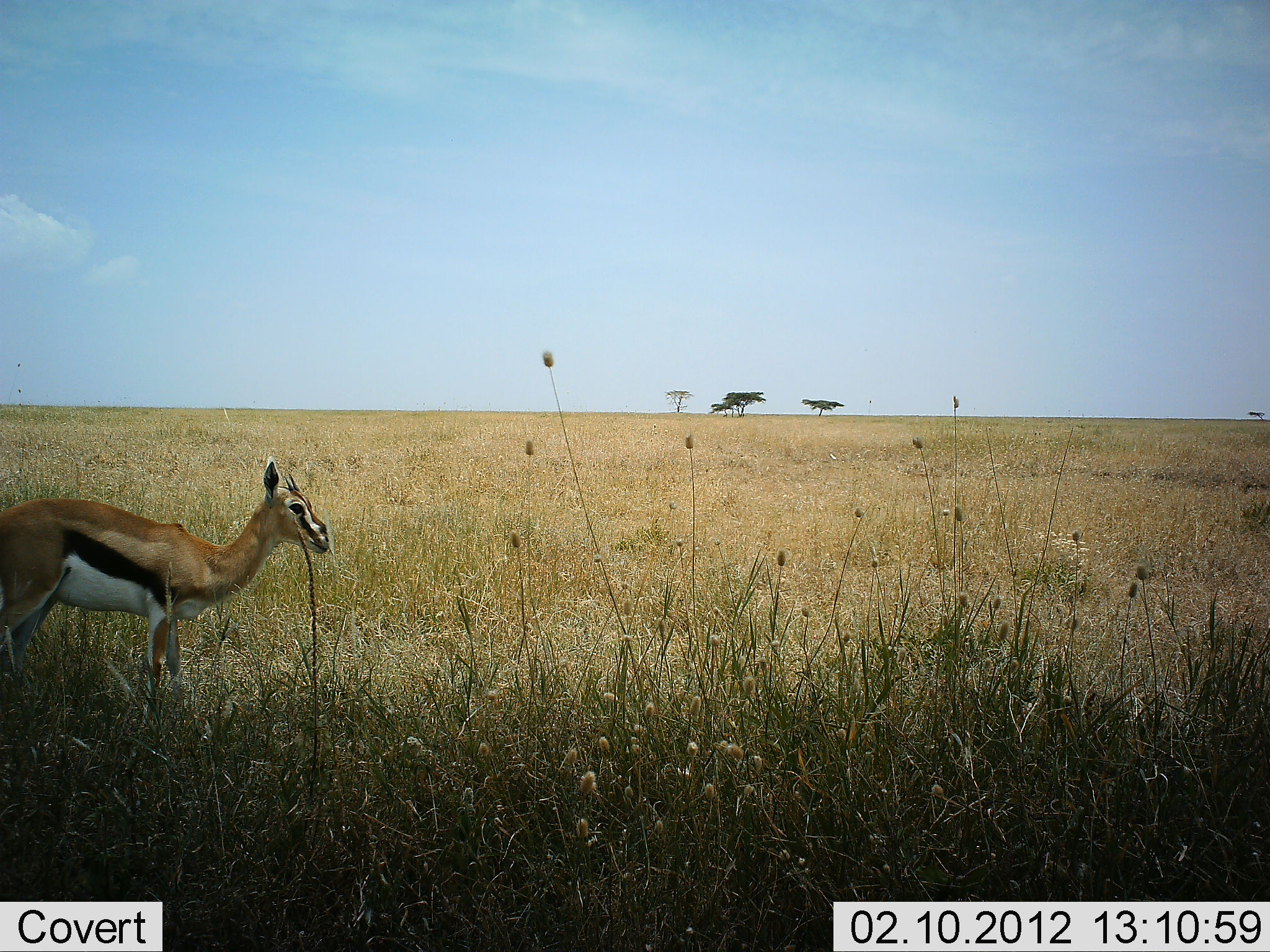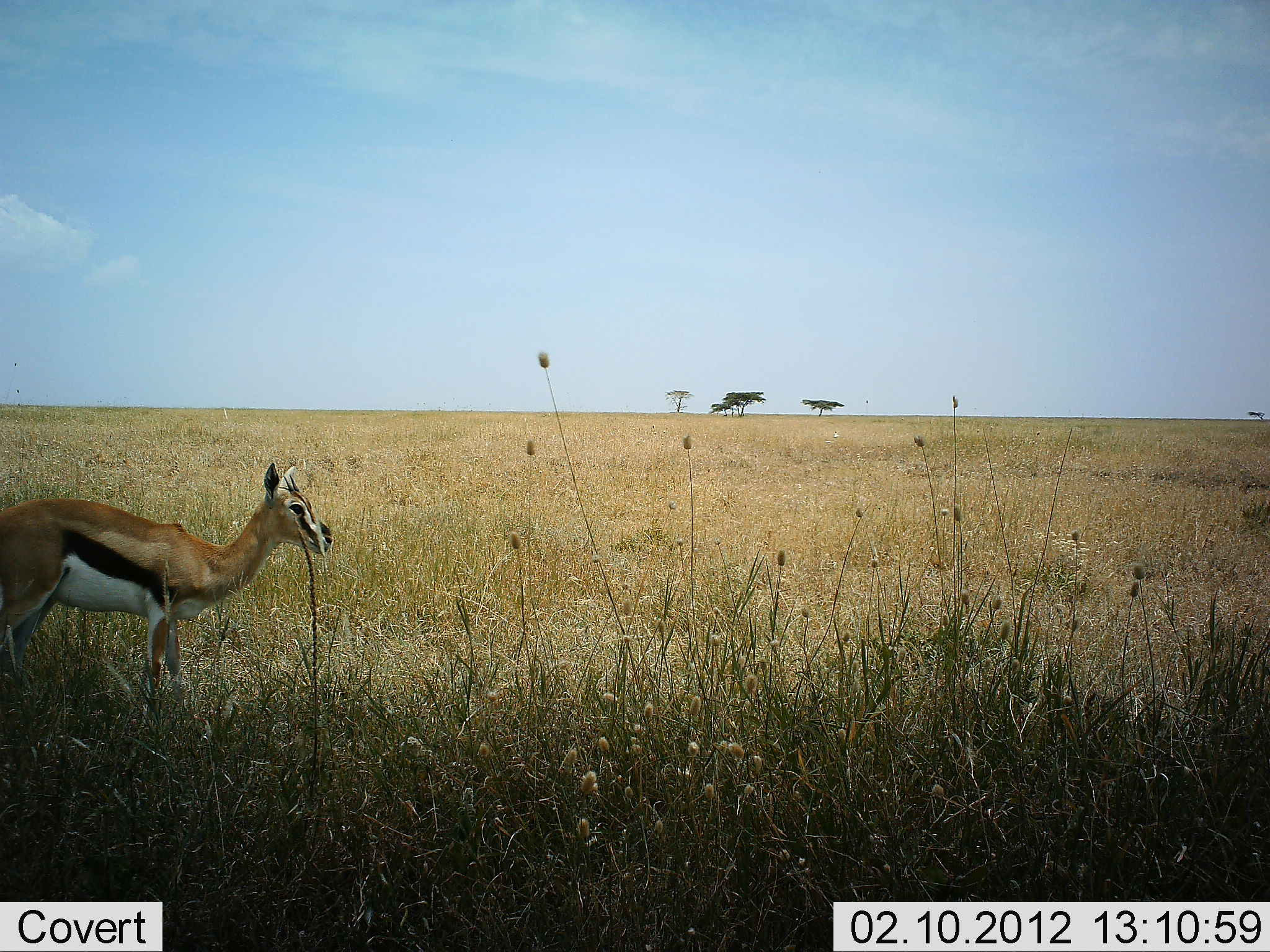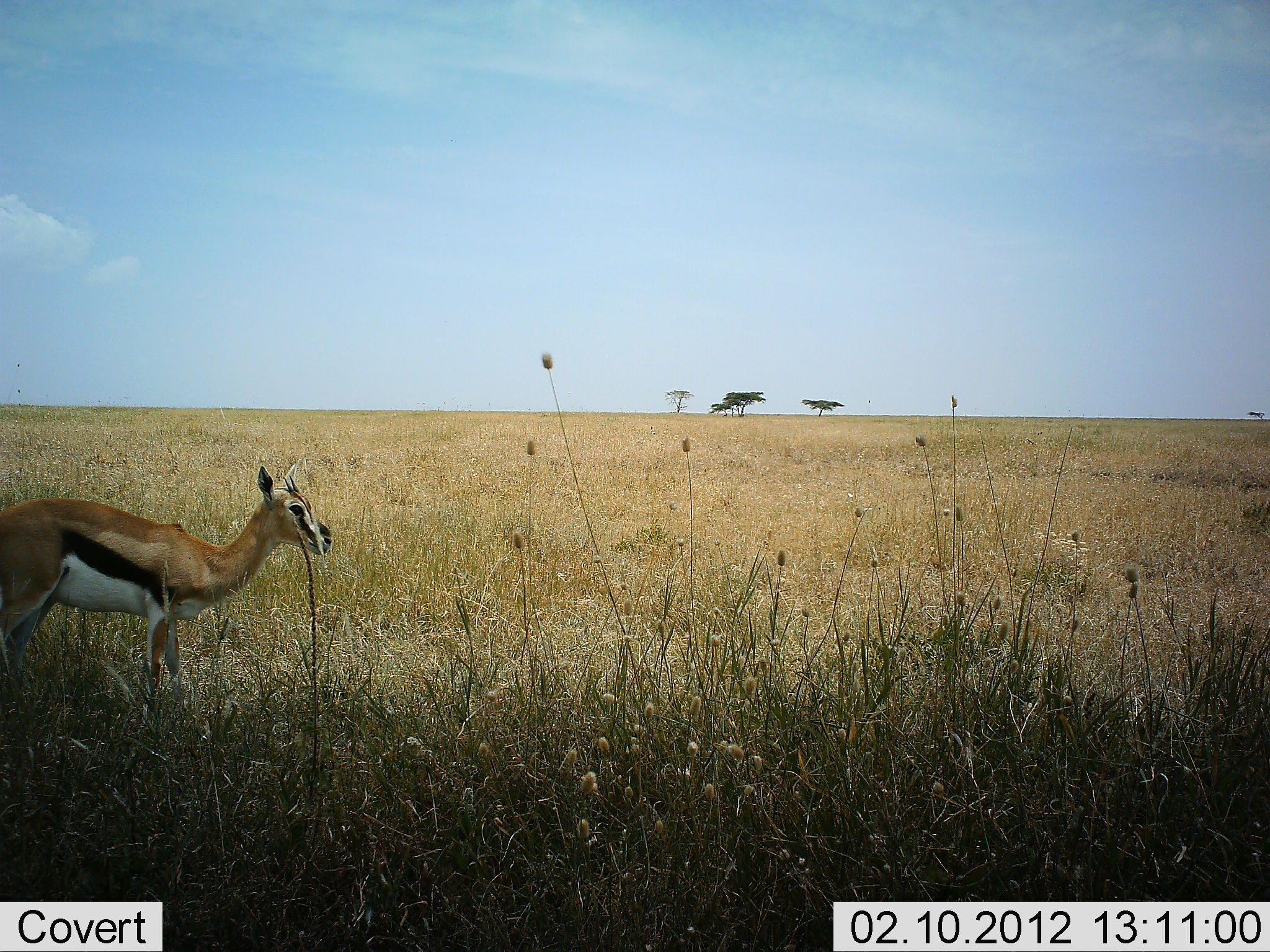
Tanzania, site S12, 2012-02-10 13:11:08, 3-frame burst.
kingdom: Animalia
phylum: Chordata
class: Mammalia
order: Artiodactyla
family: Bovidae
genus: Eudorcas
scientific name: Eudorcas thomsonii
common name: thomson's gazelle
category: gazellethomsons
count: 1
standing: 100%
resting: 0%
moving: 0%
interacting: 0%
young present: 8%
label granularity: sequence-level